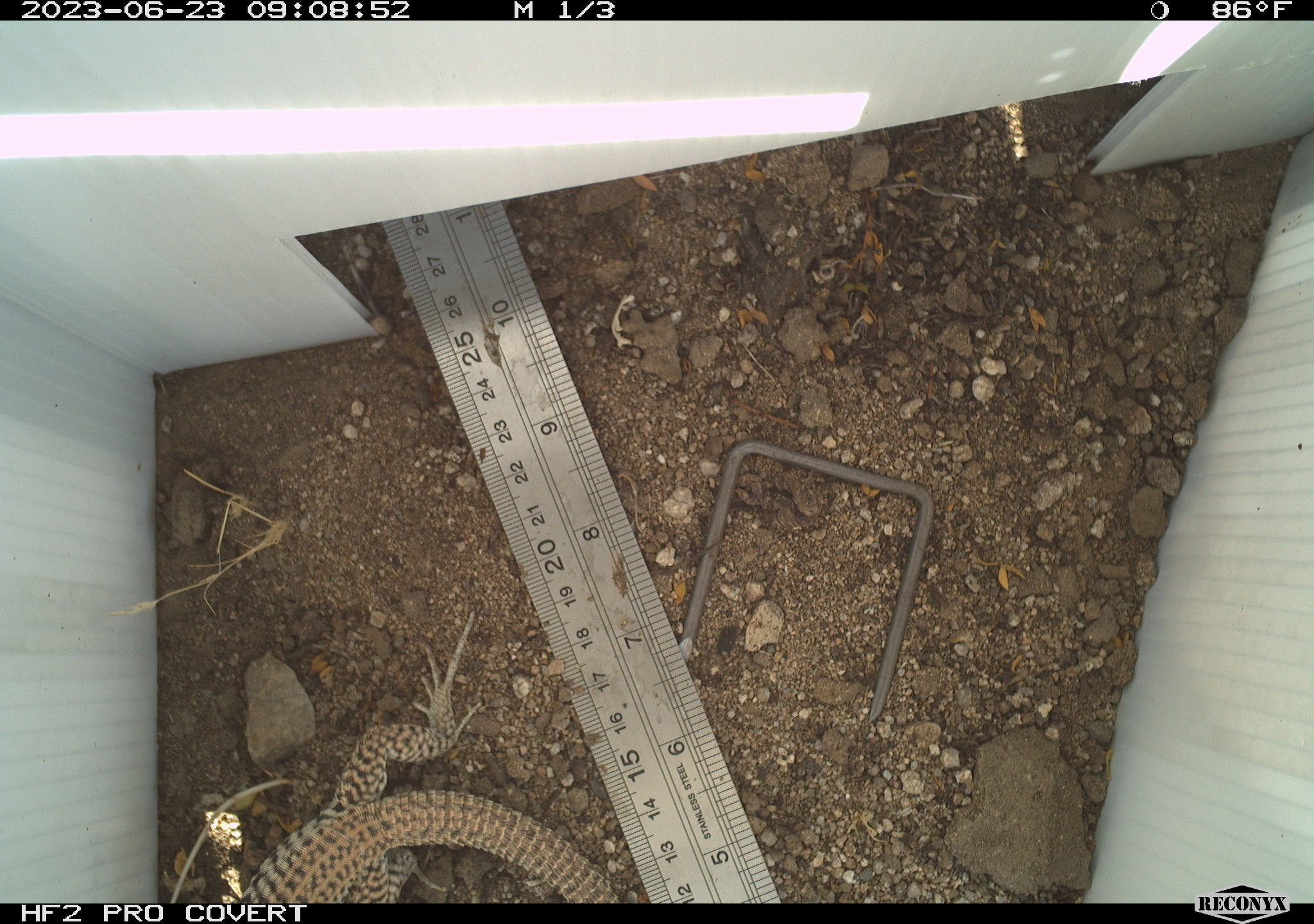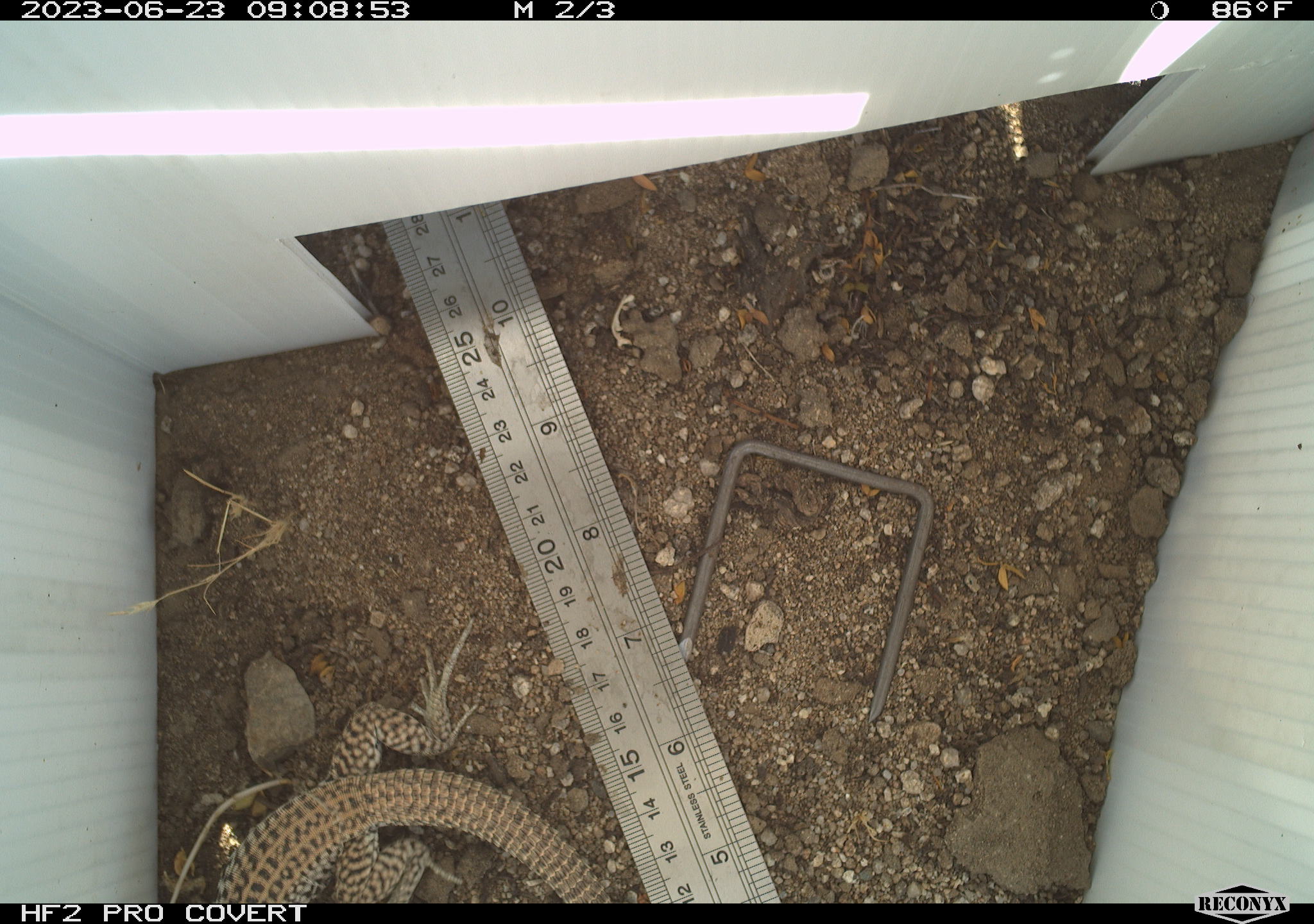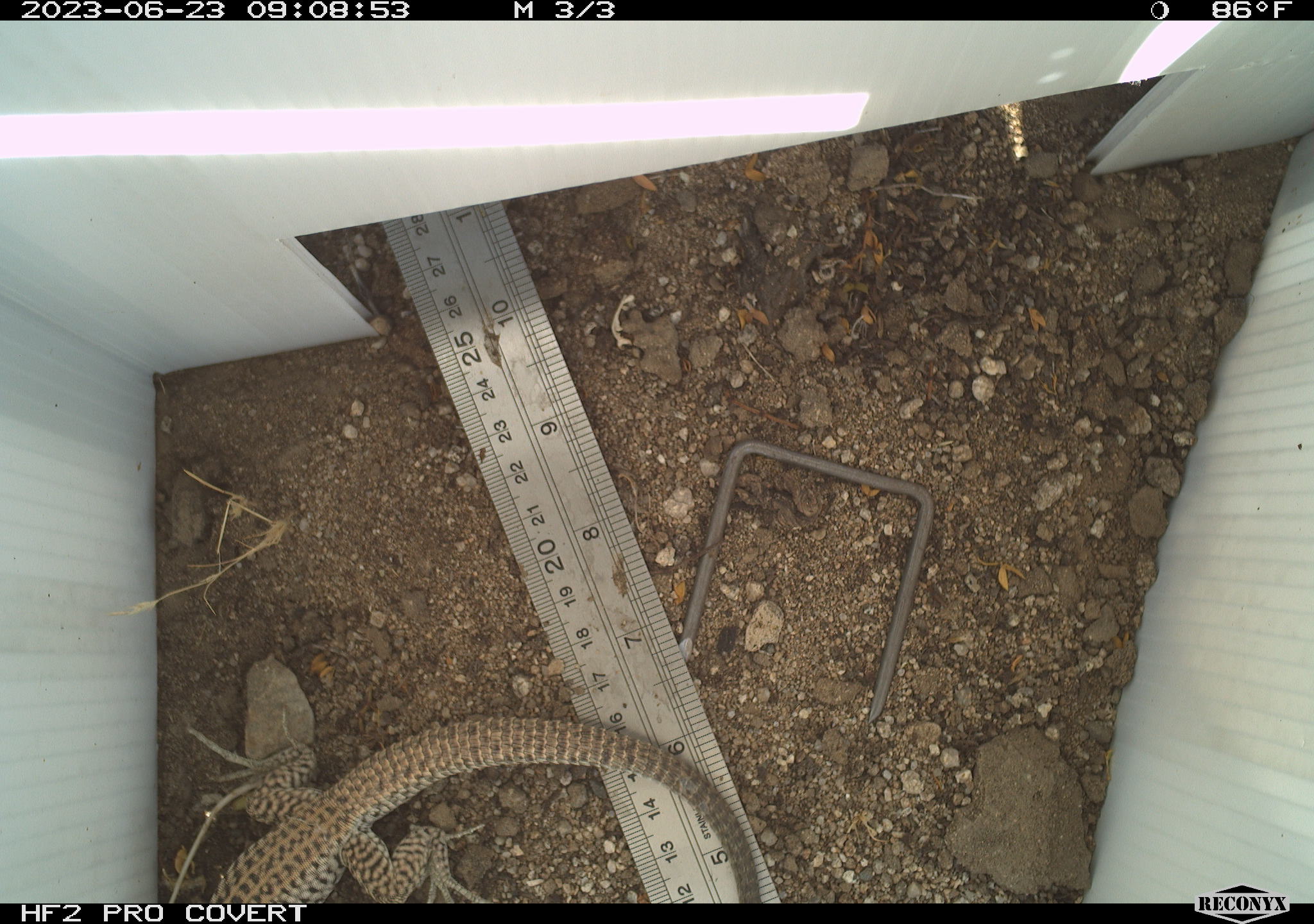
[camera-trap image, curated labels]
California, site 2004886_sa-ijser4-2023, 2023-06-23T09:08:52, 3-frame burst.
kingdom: Animalia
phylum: Chordata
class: Reptilia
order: Squamata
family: Teiidae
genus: Aspidoscelis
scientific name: Aspidoscelis tigris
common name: western whiptail